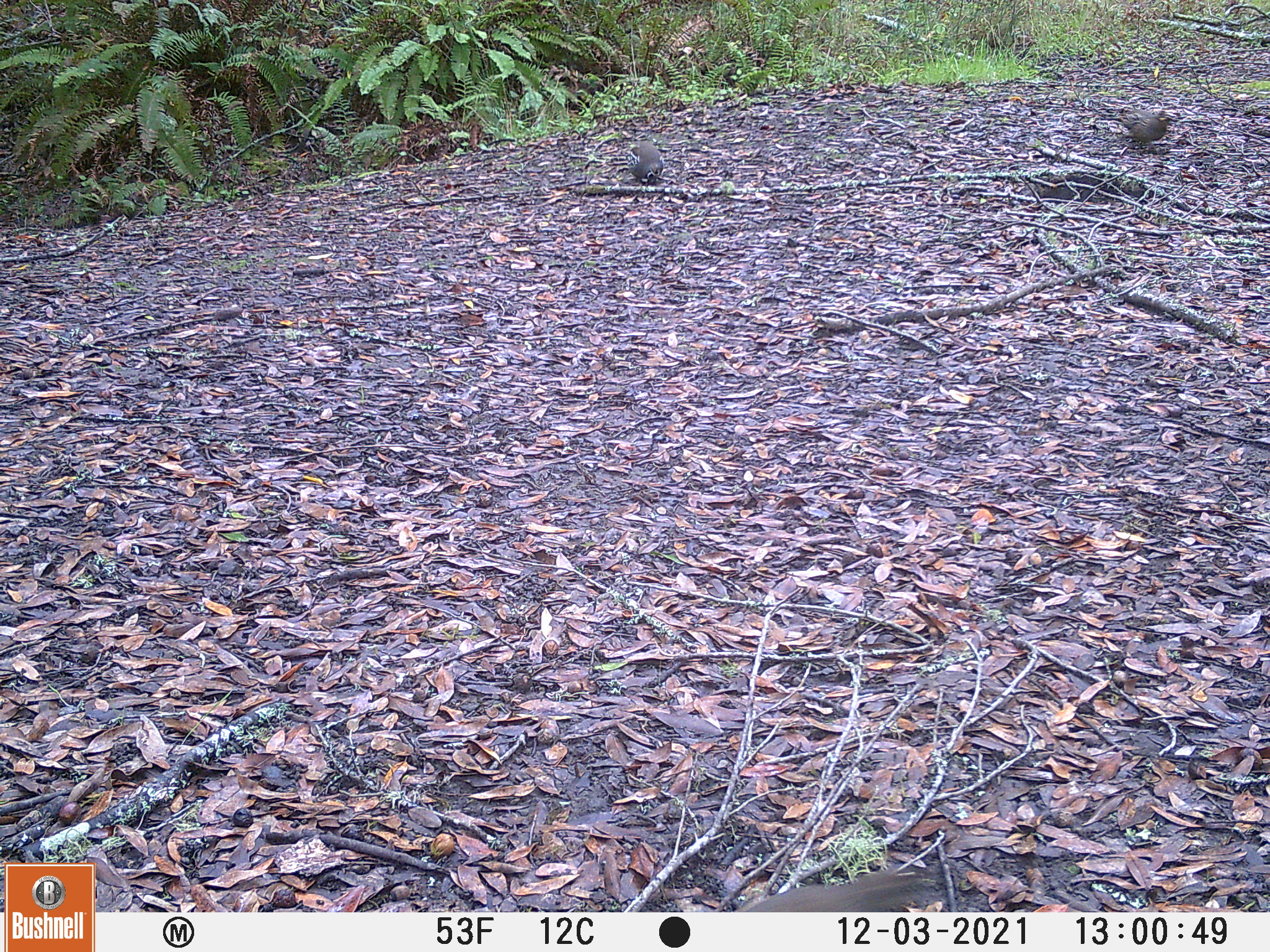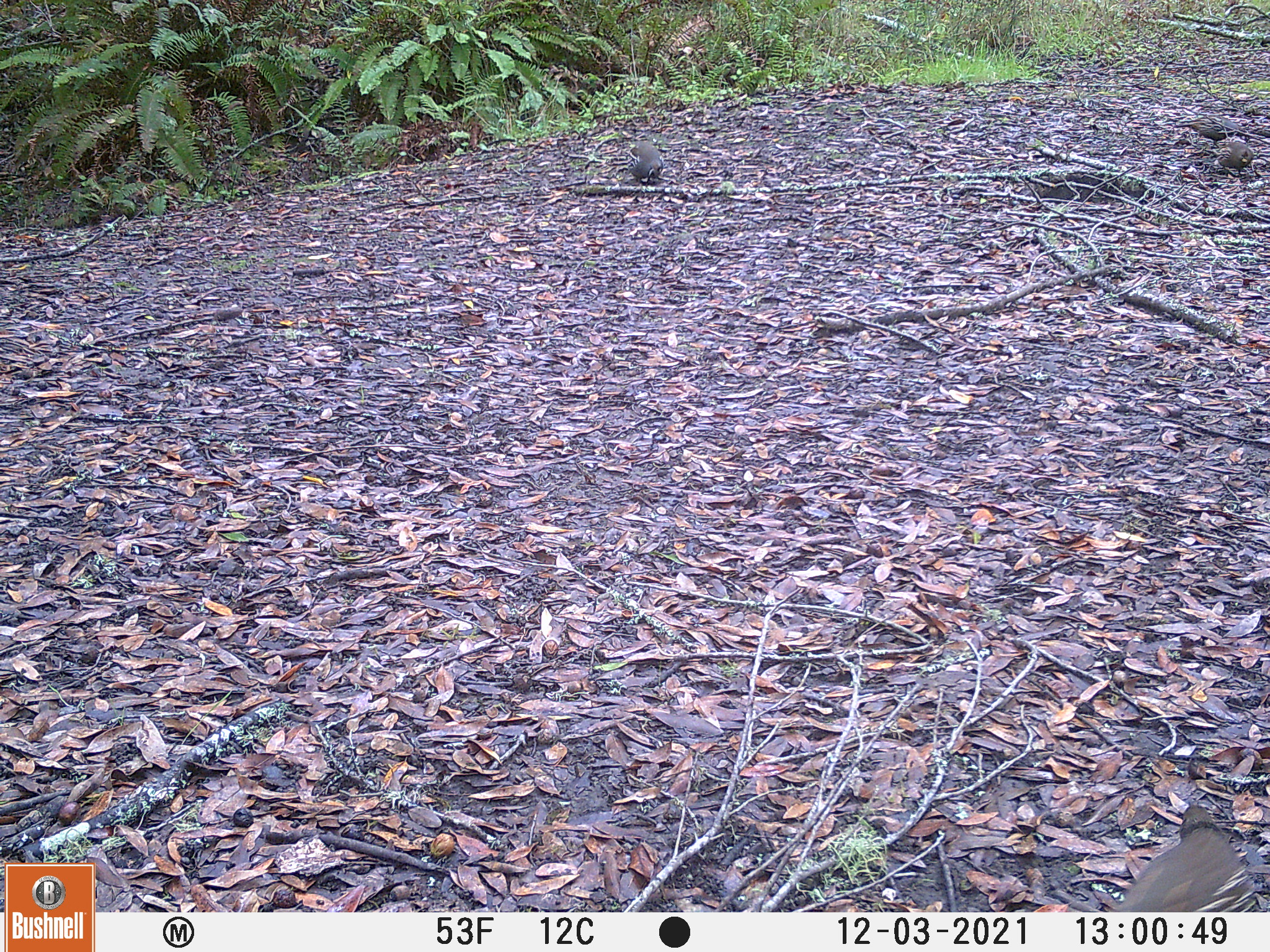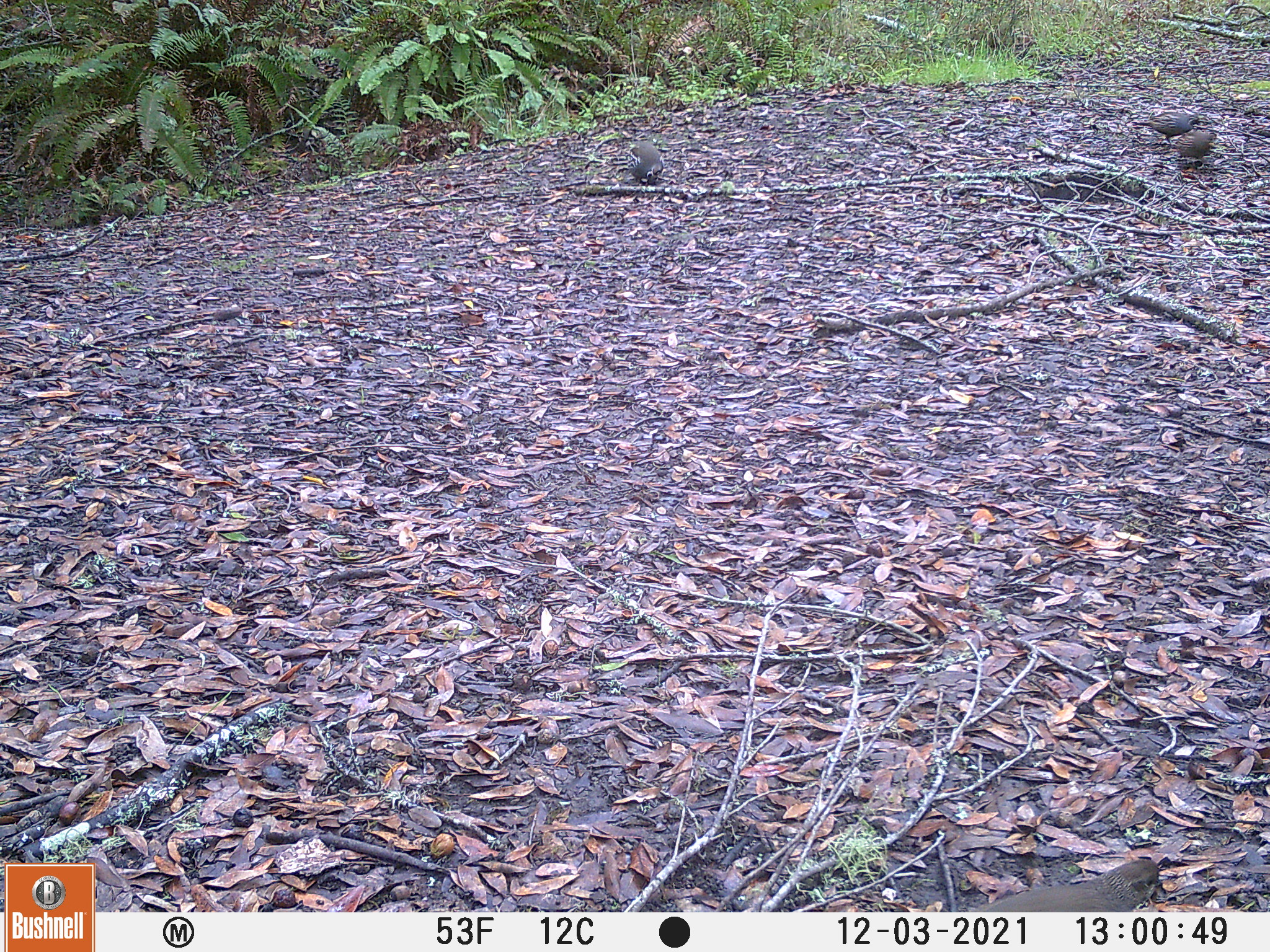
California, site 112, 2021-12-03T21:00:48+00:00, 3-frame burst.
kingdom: Animalia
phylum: Chordata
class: Aves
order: Galliformes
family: Odontophoridae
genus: Callipepla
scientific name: Callipepla californica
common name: california quail